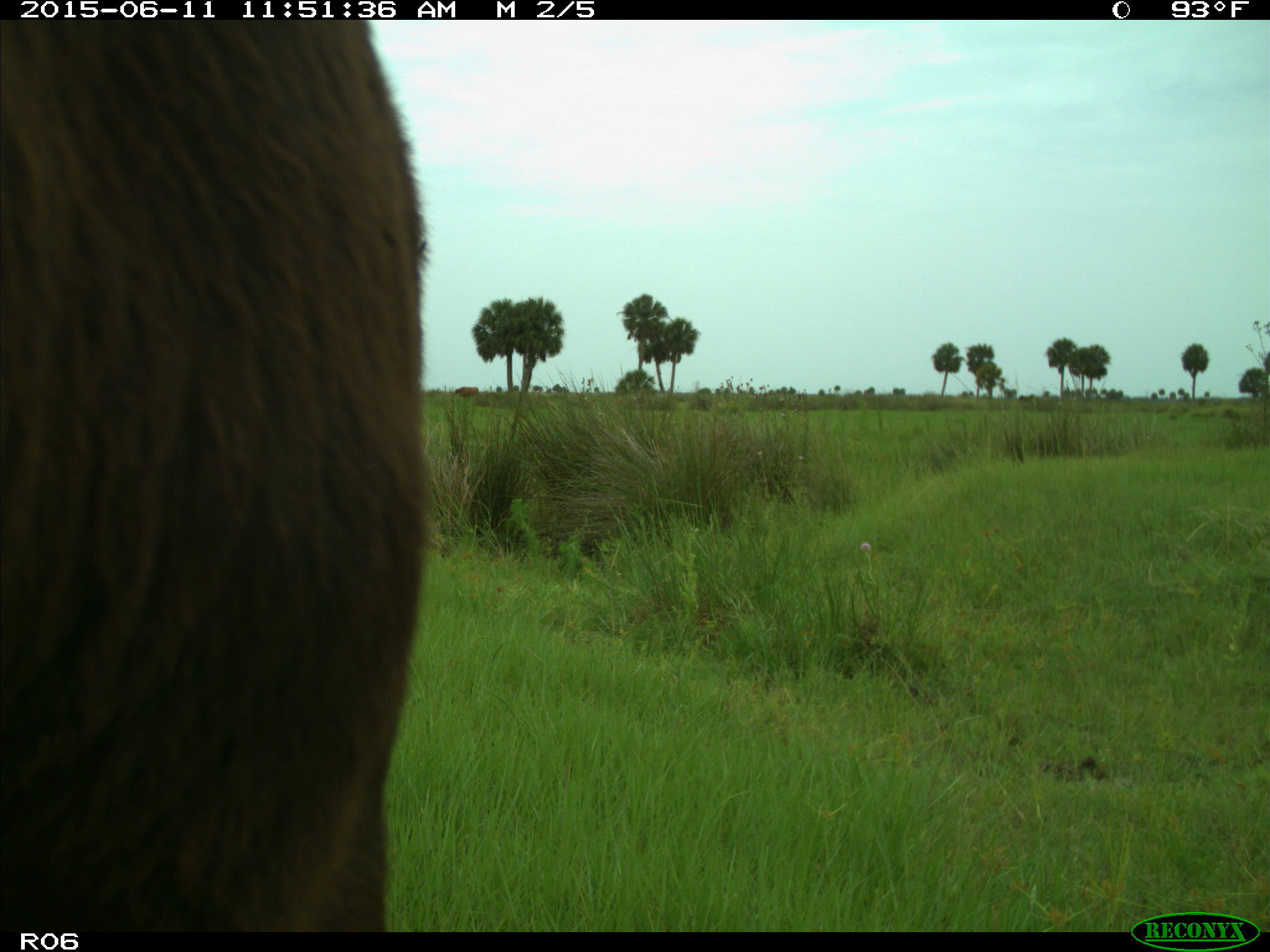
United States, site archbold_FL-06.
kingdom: Animalia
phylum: Chordata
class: Mammalia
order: Artiodactyla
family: Bovidae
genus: Bos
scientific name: Bos taurus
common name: domestic cow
Bos taurus (domestic cow).